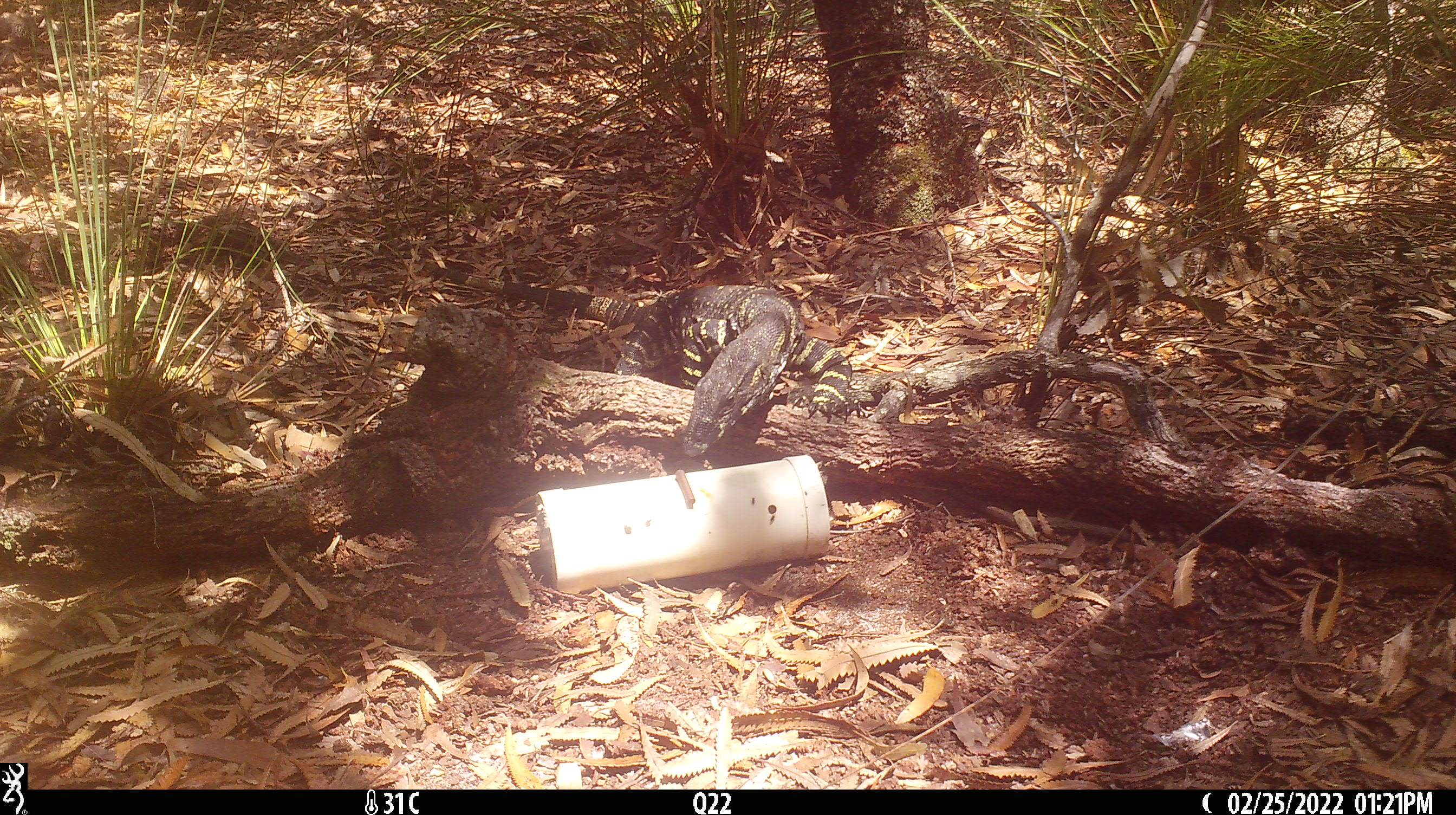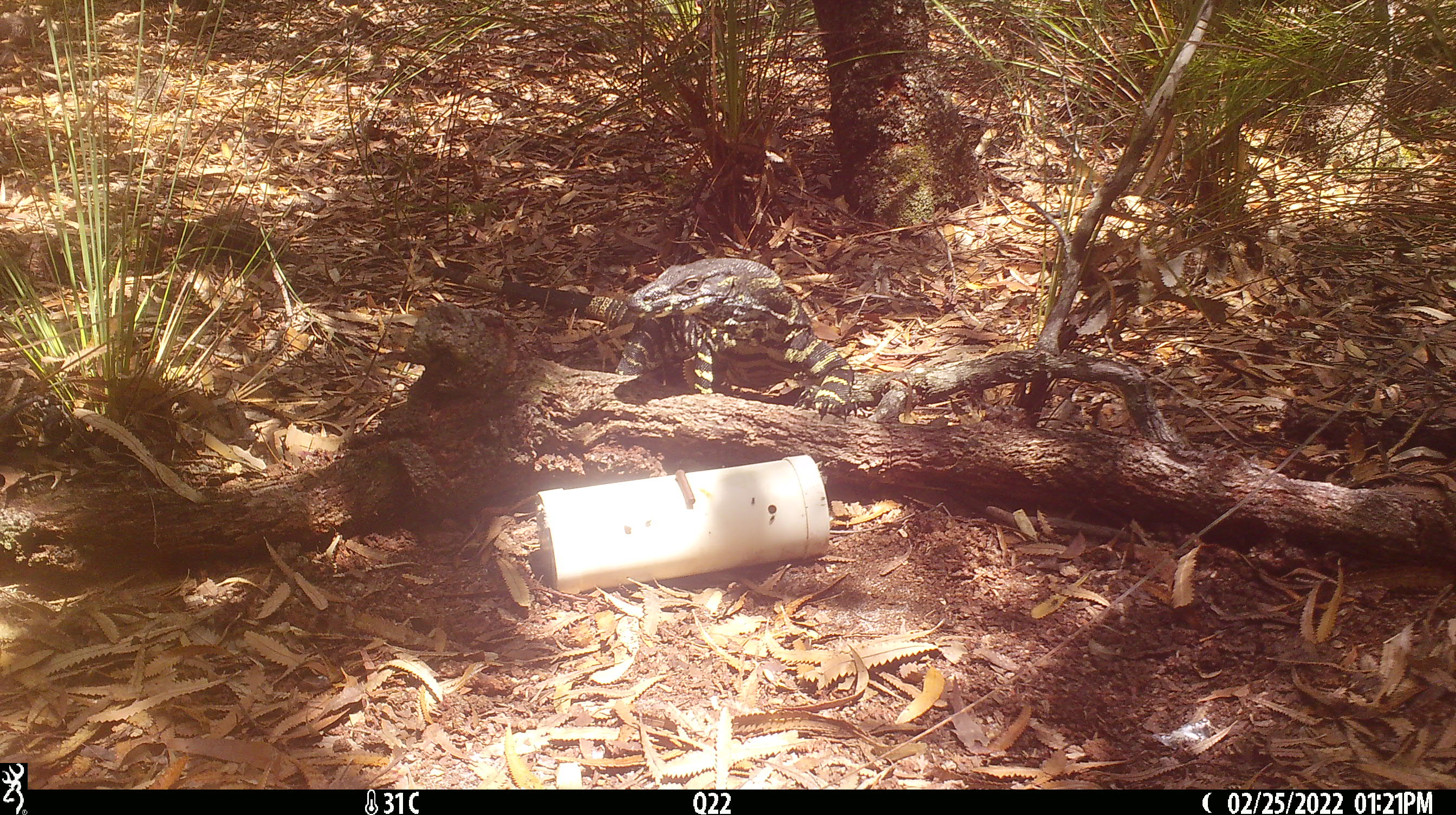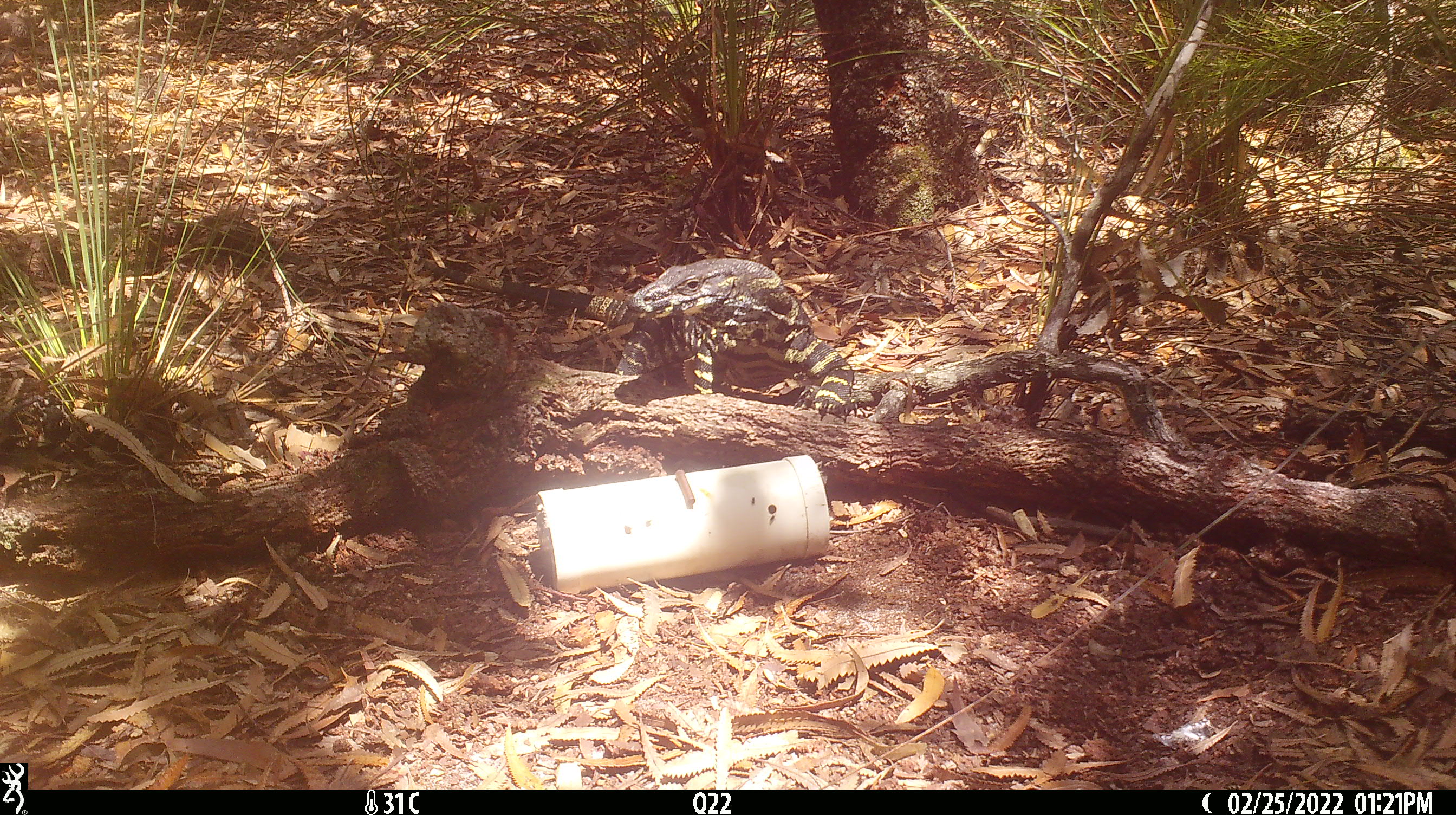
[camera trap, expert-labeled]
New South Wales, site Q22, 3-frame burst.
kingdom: Animalia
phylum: Chordata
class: Reptilia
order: Squamata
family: Varanidae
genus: Varanus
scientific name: Varanus varius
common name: lace monitor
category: goanna